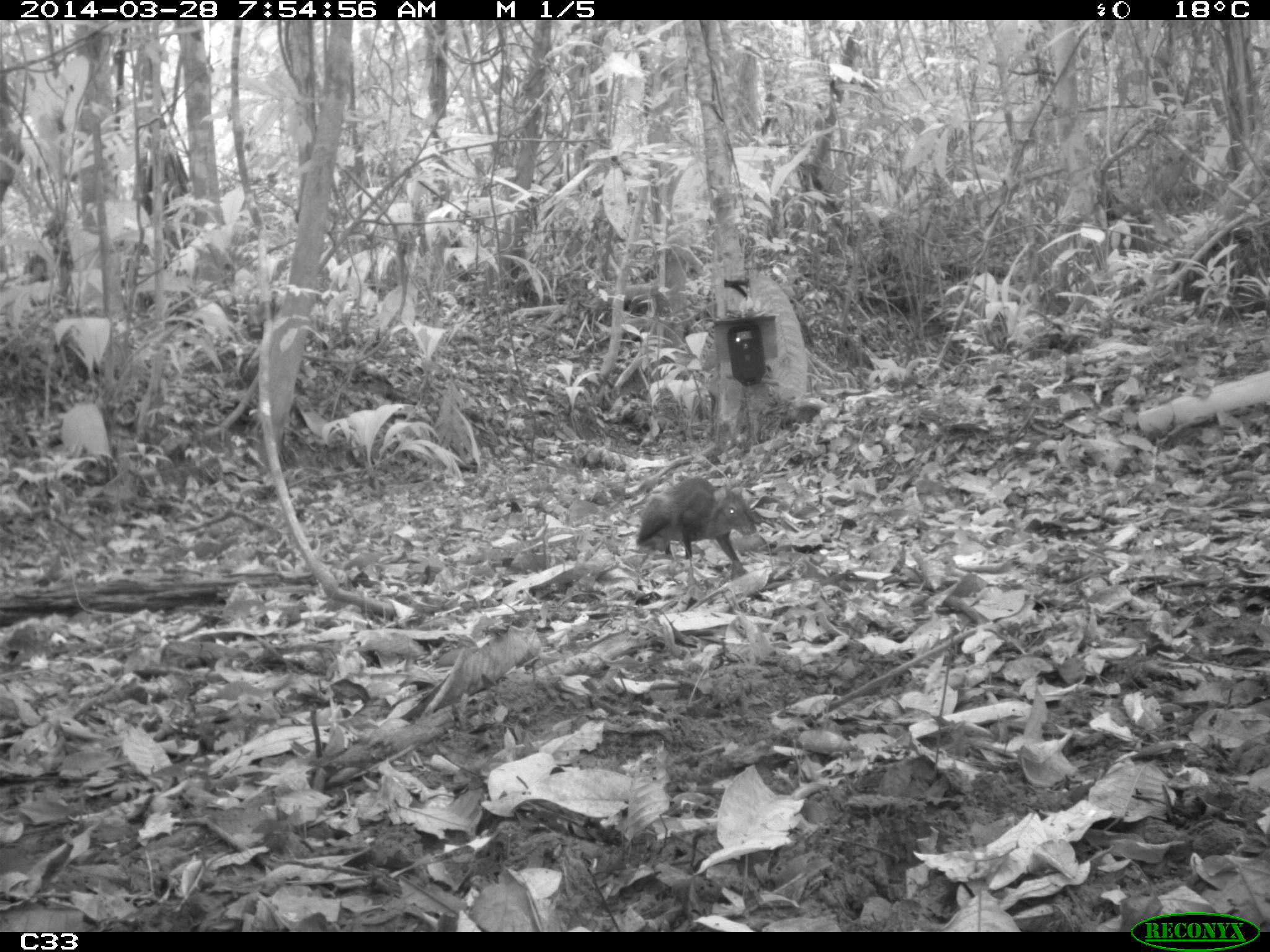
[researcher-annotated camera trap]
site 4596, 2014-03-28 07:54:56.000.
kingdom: Animalia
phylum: Chordata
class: Mammalia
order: Rodentia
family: Dasyproctidae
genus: Dasyprocta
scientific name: Dasyprocta leporina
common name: red-rumped agouti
Dasyprocta leporina (red-rumped agouti), count 1, age adult, sex male.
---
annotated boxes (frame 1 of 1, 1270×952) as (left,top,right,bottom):
dasyprocta leporina: (635,474,756,569)